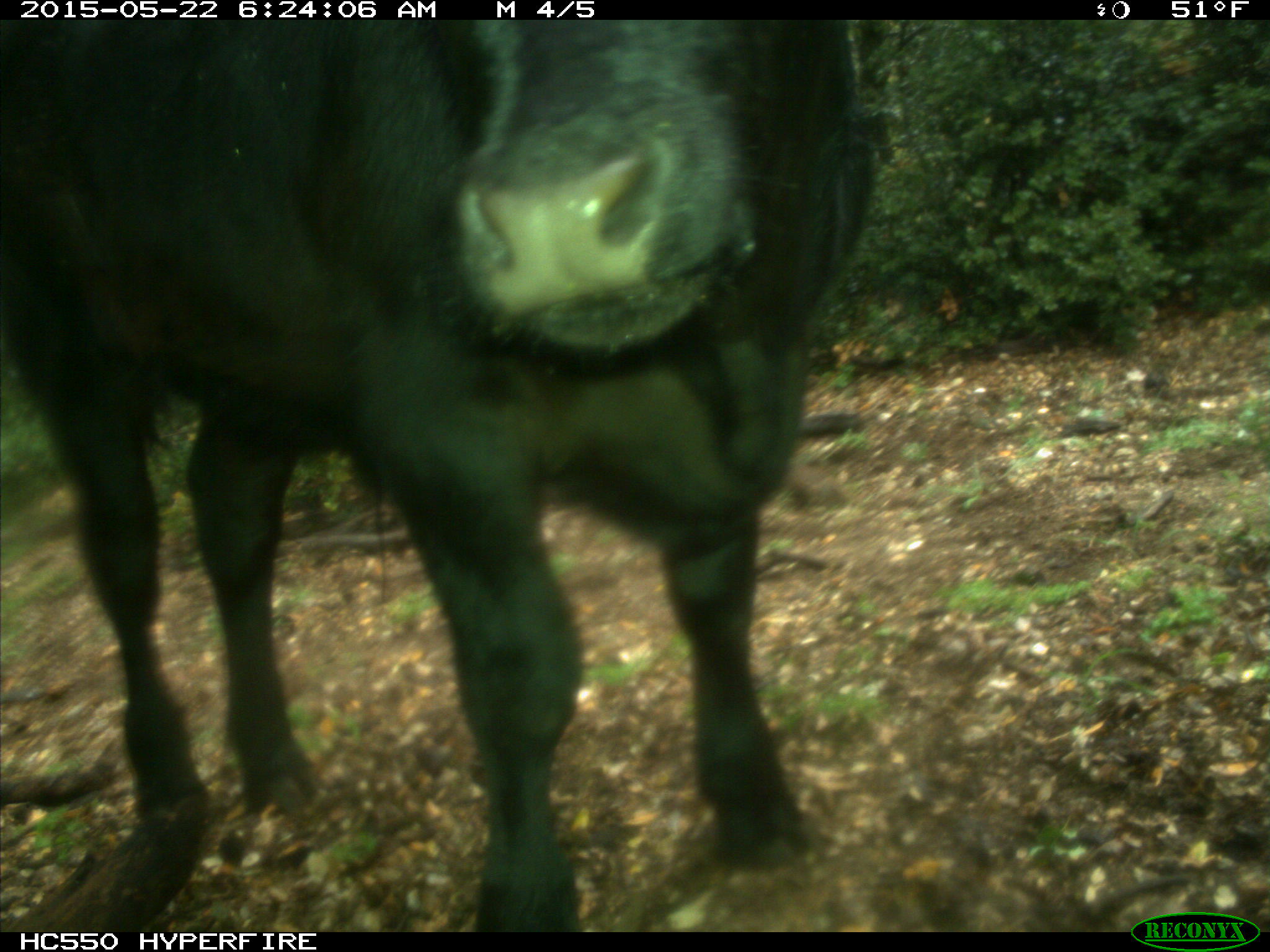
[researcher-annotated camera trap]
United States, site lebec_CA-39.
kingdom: Animalia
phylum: Chordata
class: Mammalia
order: Artiodactyla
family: Bovidae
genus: Bos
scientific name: Bos taurus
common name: domestic cow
Bos taurus (domestic cow).